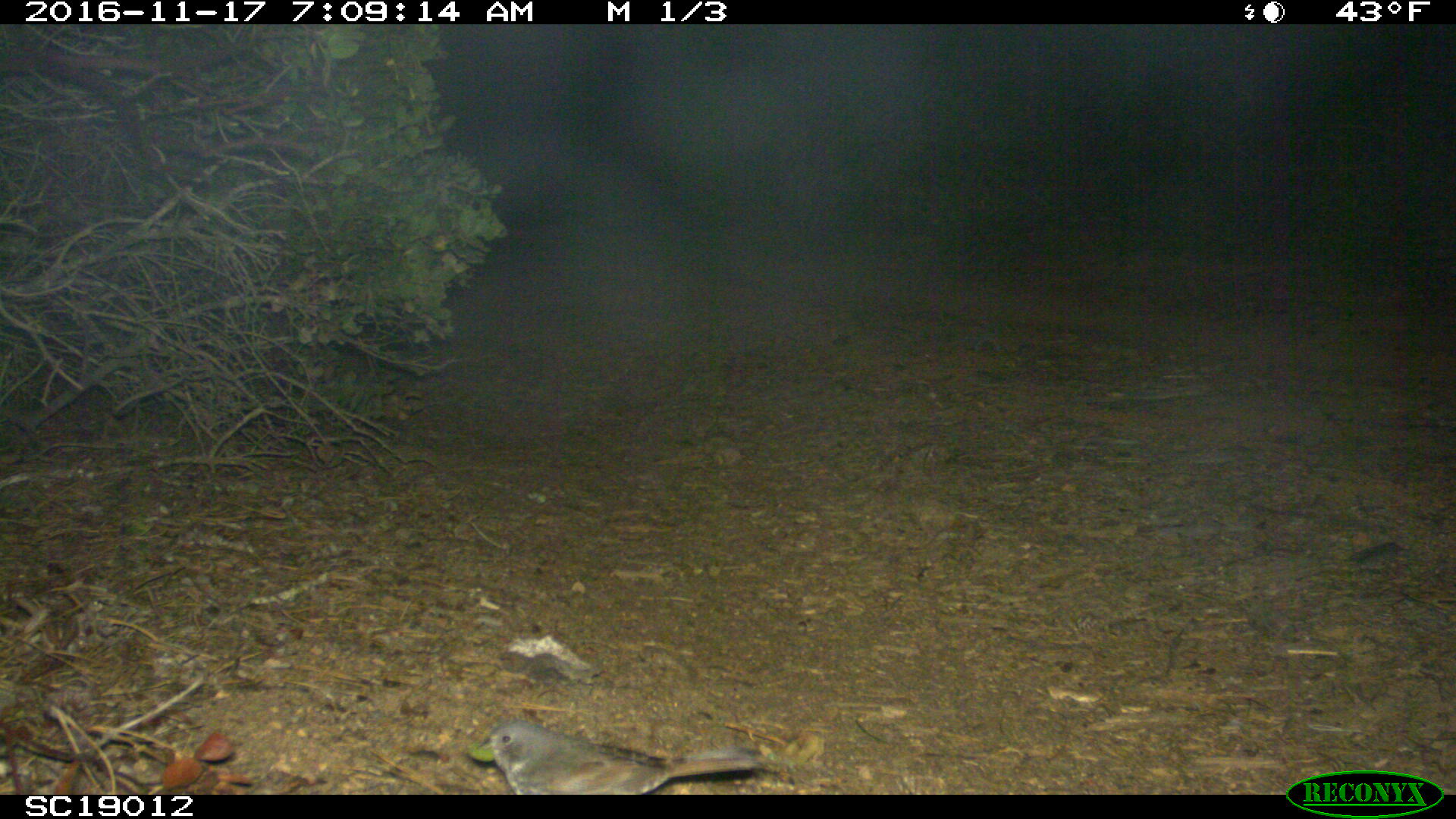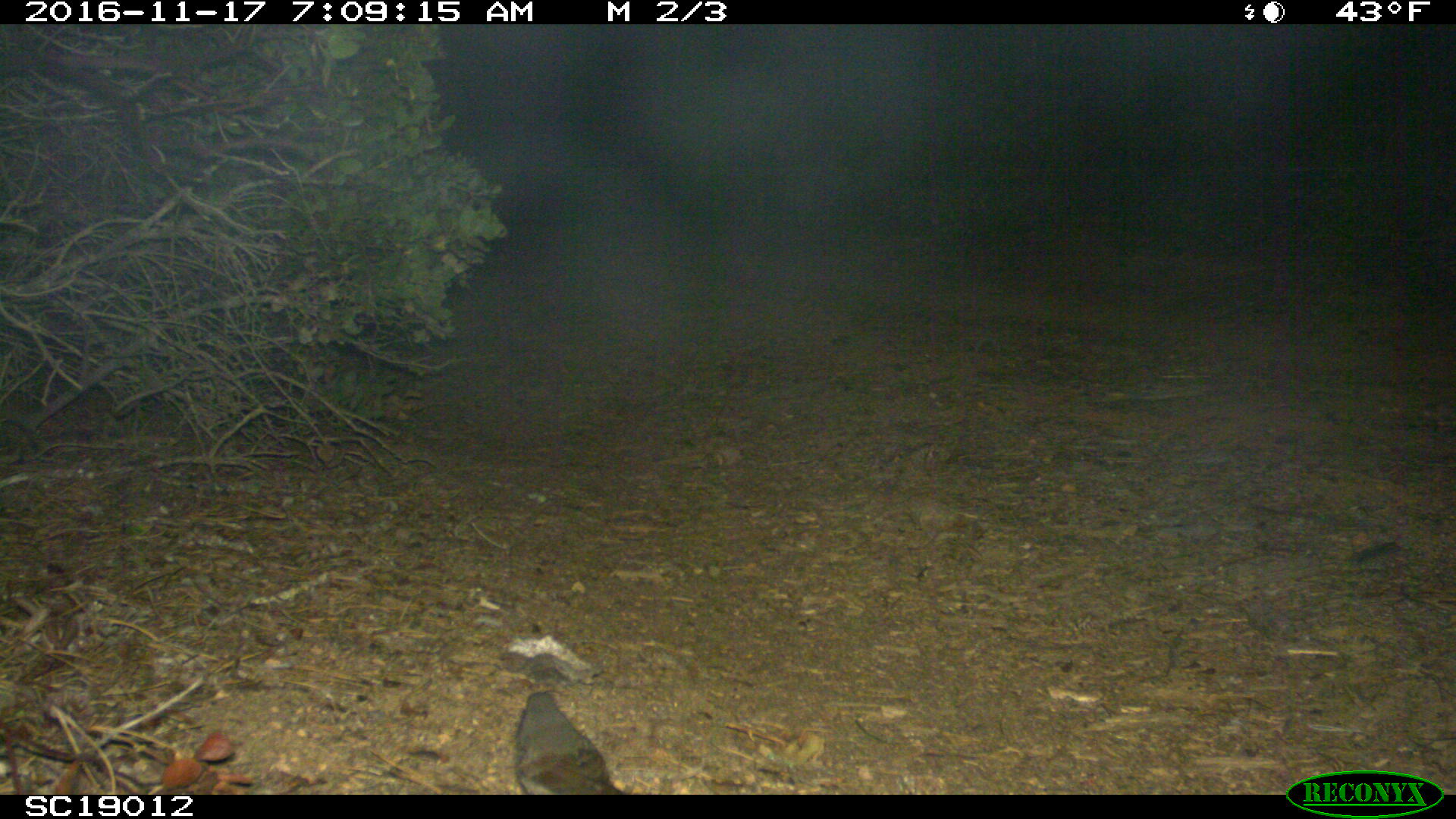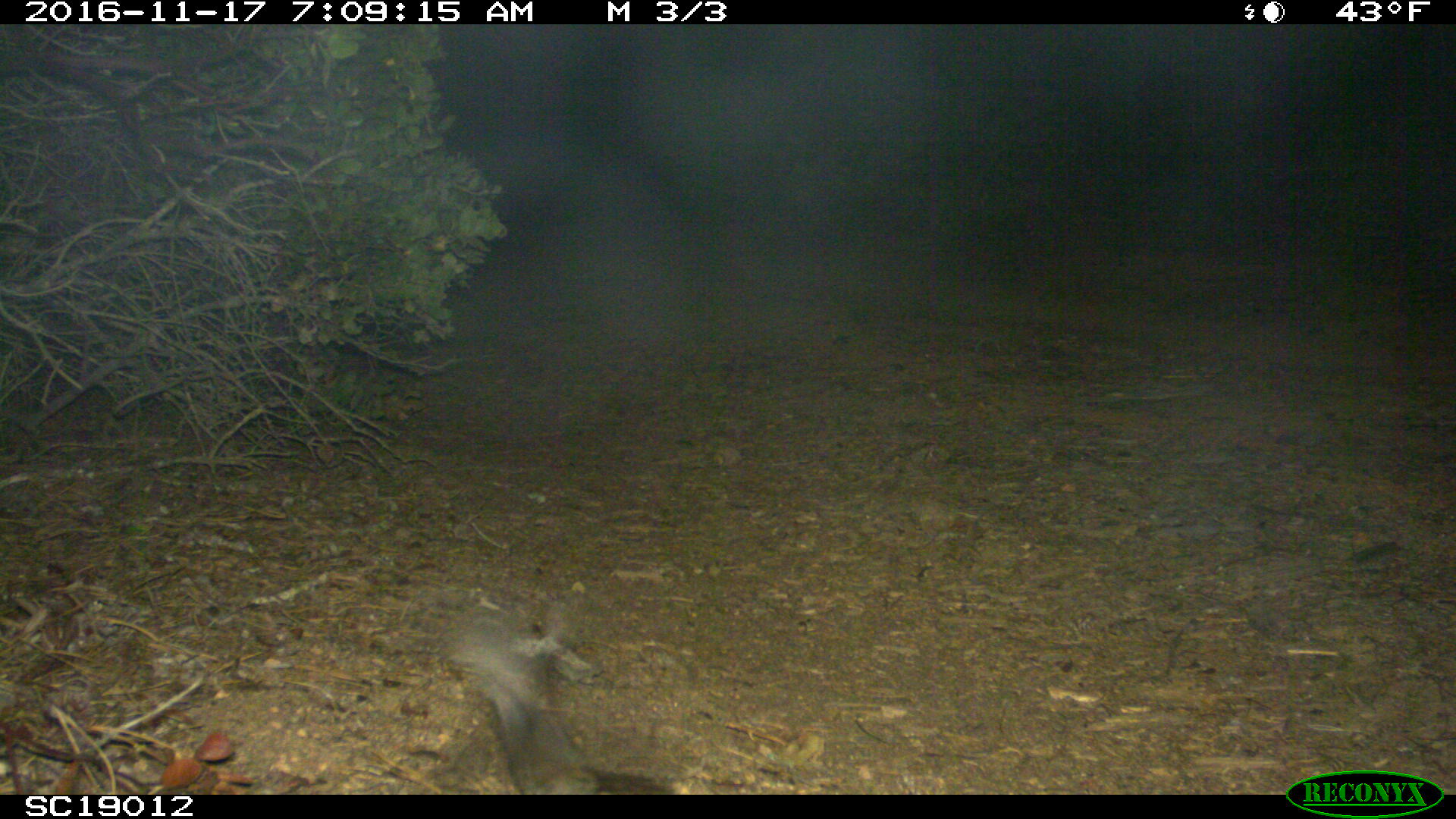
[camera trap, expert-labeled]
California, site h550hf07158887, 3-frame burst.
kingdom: Animalia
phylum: Chordata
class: Aves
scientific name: Aves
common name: bird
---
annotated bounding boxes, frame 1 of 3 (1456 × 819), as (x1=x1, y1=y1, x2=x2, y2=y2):
bird: (x1=475, y1=720, x2=777, y2=793)